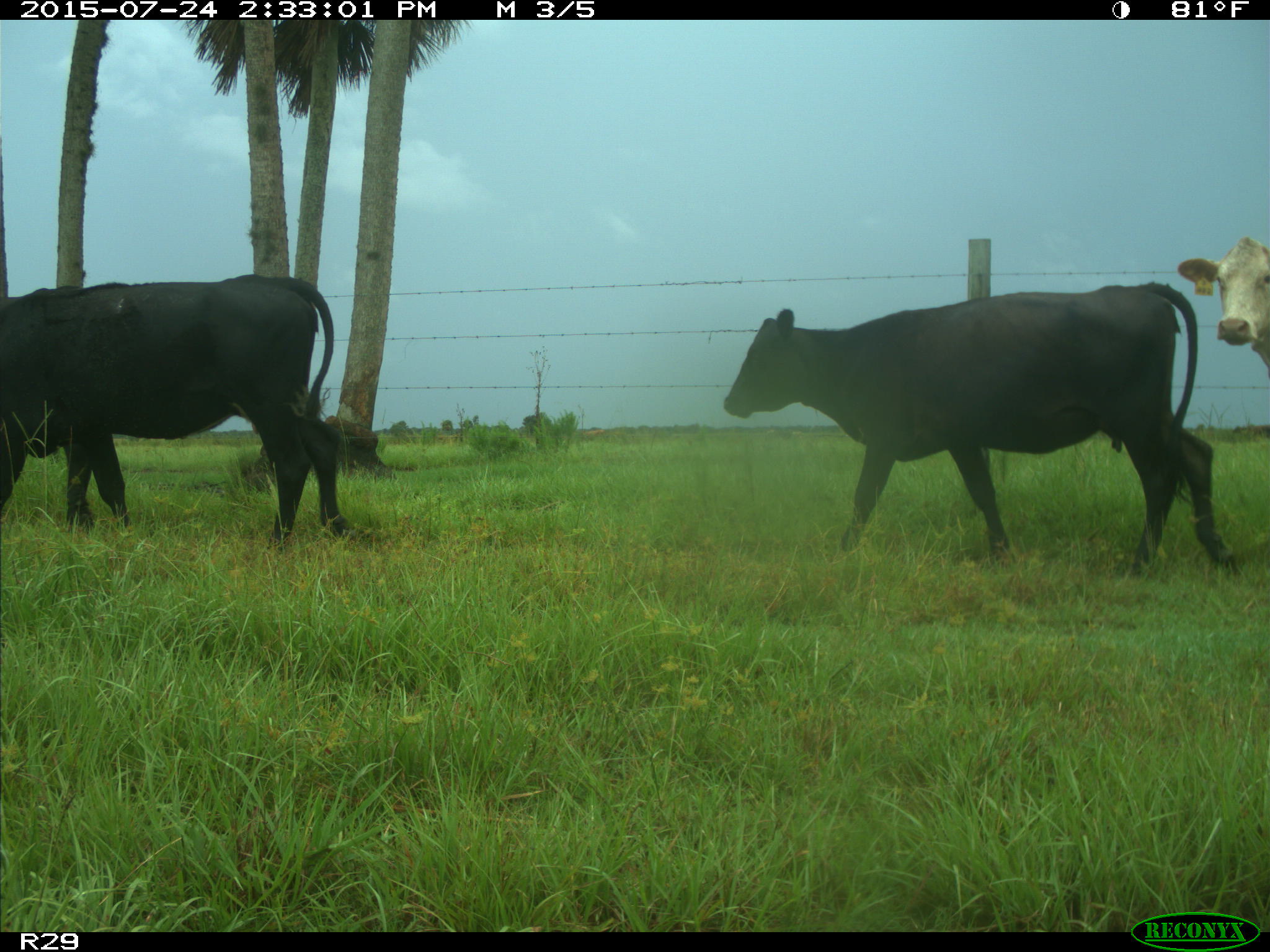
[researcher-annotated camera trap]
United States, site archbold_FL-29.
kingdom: Animalia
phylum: Chordata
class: Mammalia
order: Artiodactyla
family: Bovidae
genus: Bos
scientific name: Bos taurus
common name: domestic cow